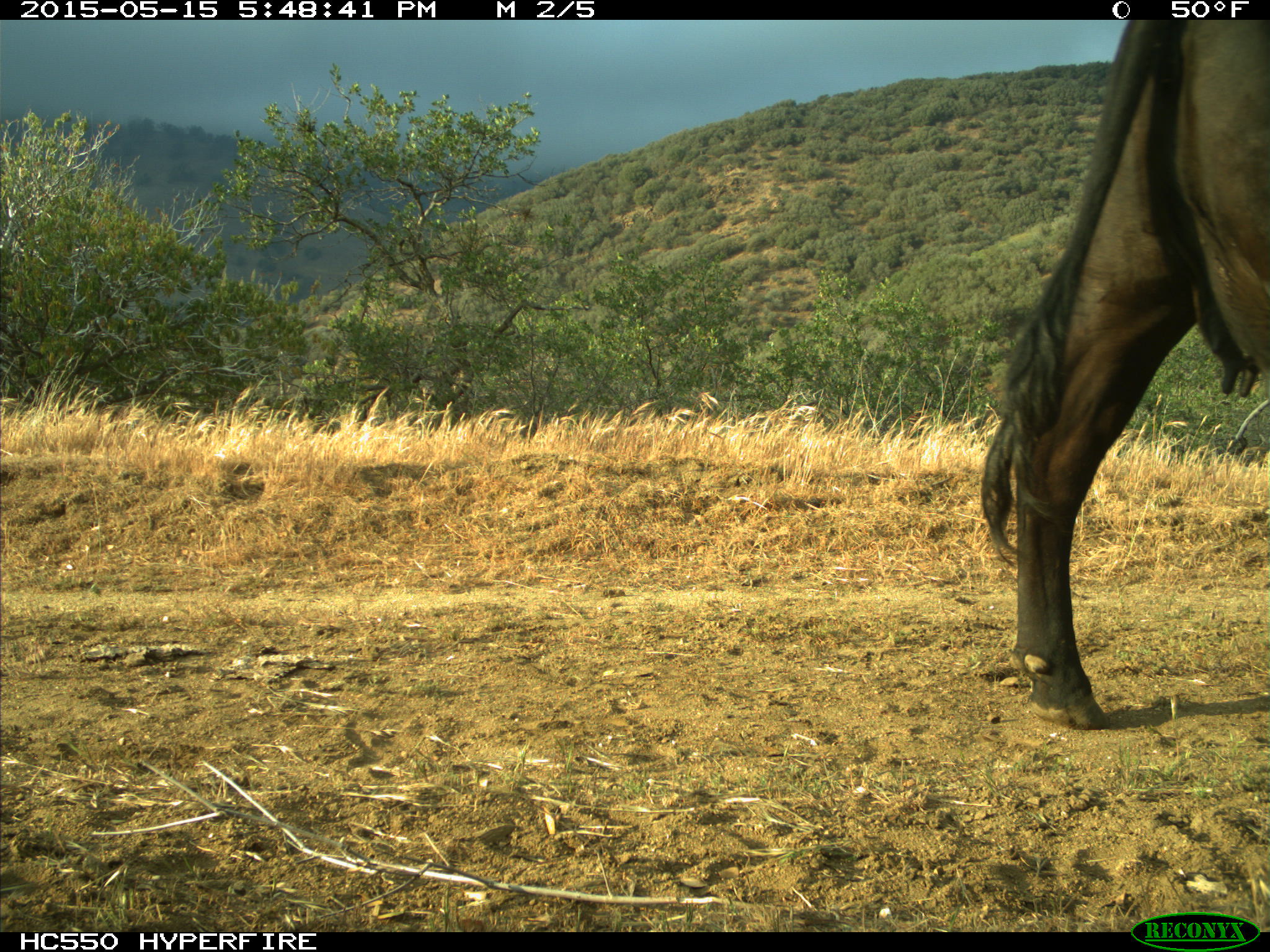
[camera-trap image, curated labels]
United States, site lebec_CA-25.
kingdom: Animalia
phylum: Chordata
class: Mammalia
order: Artiodactyla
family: Bovidae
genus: Bos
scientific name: Bos taurus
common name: domestic cow